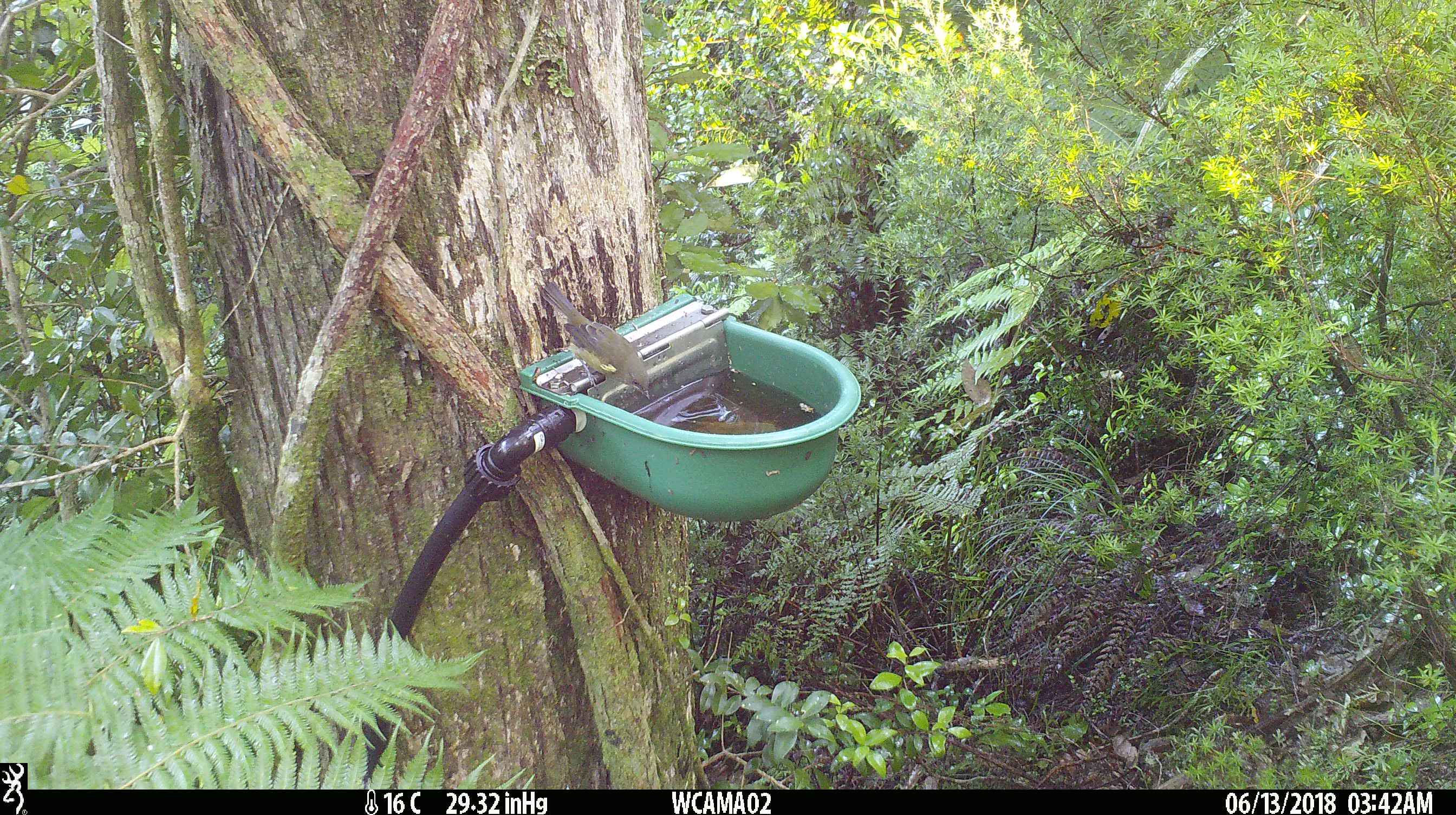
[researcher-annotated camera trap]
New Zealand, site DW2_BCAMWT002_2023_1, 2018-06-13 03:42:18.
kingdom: Animalia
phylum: Chordata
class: Aves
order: Passeriformes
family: Meliphagidae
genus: Anthornis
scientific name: Anthornis melanura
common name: new zealand bellbird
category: bellbird